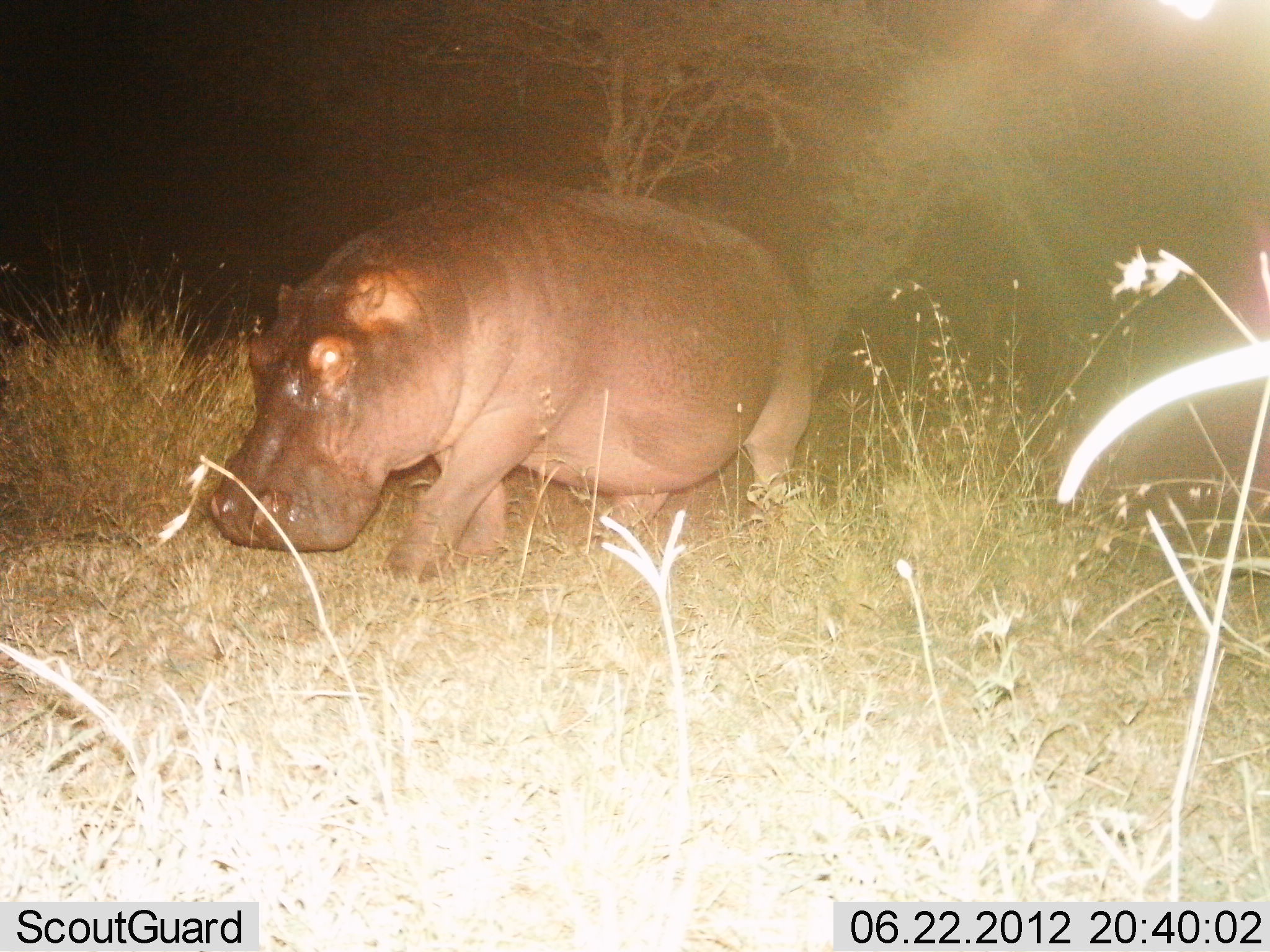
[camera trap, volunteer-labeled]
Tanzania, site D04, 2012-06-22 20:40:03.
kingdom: Animalia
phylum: Chordata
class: Mammalia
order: Artiodactyla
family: Hippopotamidae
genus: Hippopotamus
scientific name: Hippopotamus amphibius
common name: hippopotamus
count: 1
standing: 0%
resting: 0%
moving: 100%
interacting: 0%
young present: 0%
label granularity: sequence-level